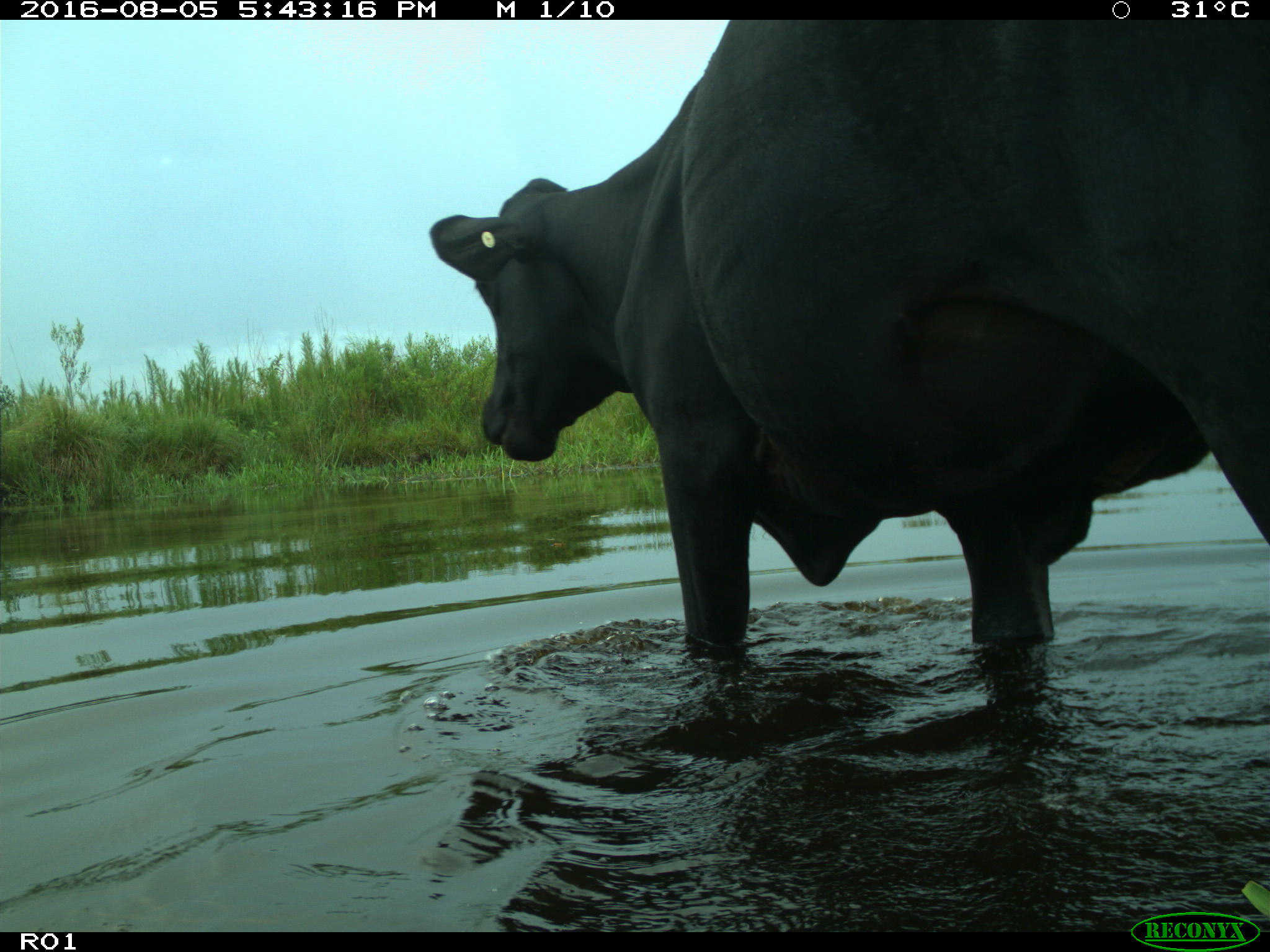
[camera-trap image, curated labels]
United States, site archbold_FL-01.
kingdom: Animalia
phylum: Chordata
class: Mammalia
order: Artiodactyla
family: Bovidae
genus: Bos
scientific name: Bos taurus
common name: domestic cow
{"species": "Bos taurus (domestic cow)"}